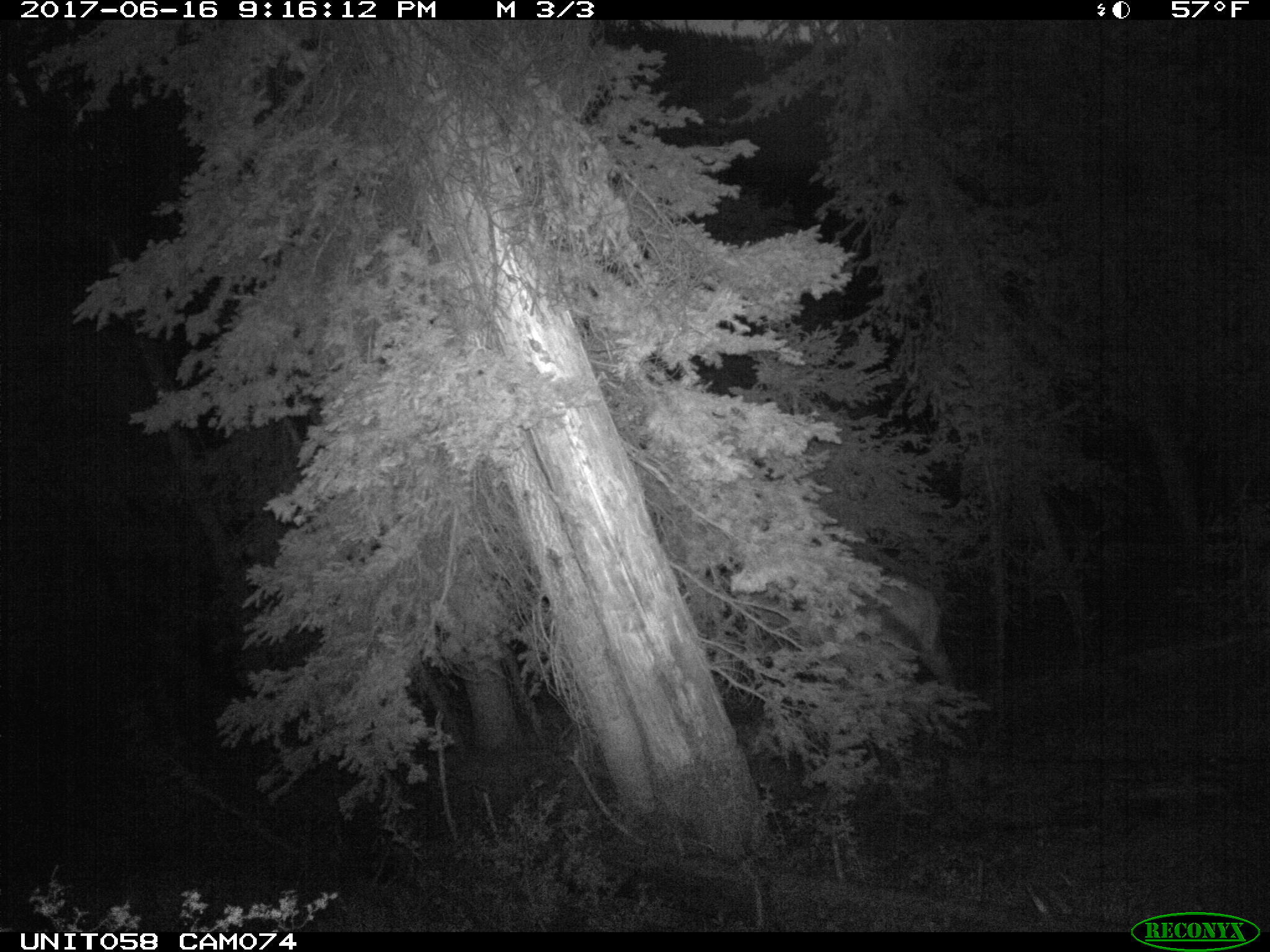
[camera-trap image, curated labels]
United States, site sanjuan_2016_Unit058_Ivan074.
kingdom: Animalia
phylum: Chordata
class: Mammalia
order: Artiodactyla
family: Cervidae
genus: Cervus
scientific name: Cervus elaphus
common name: red deer